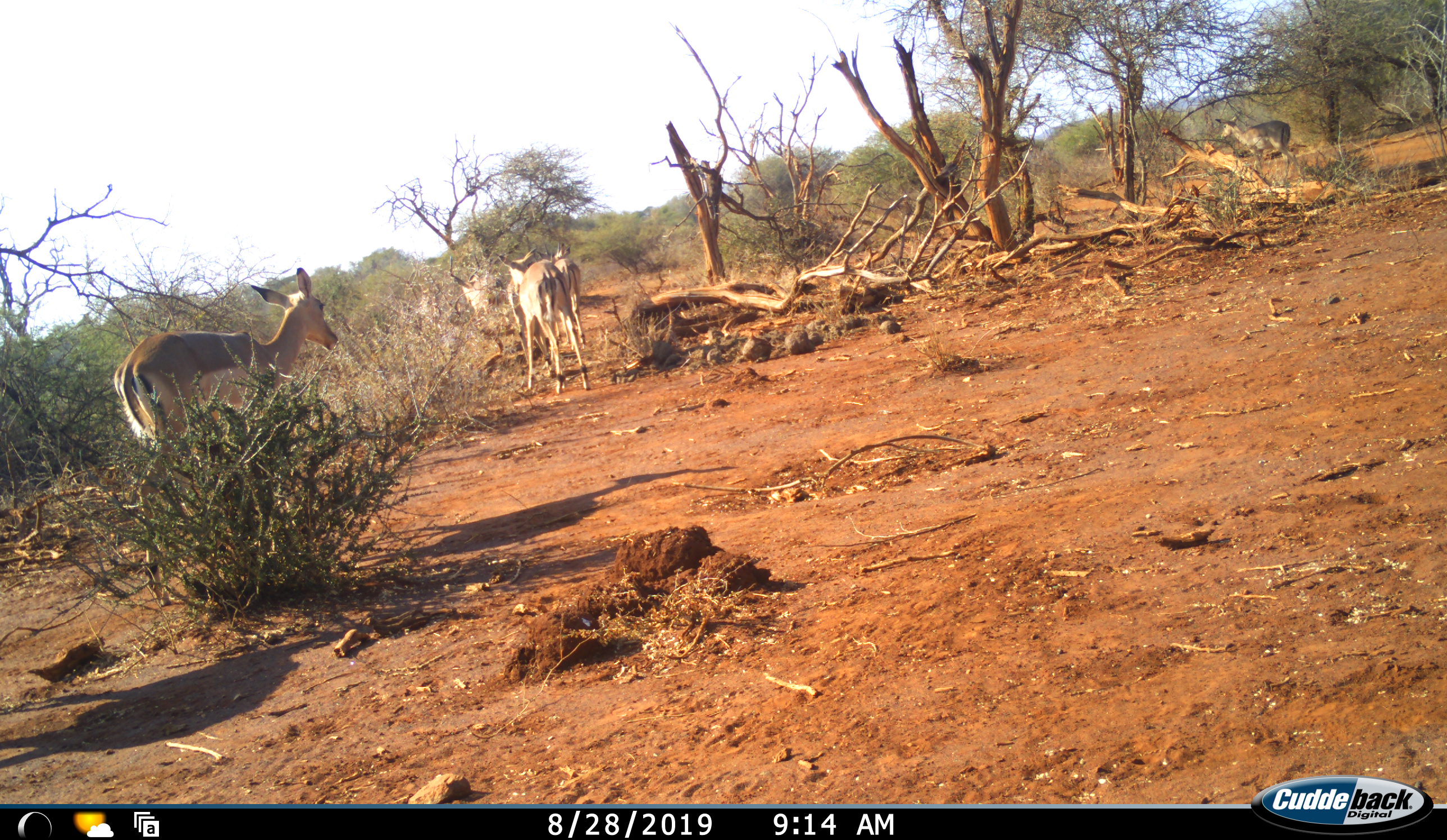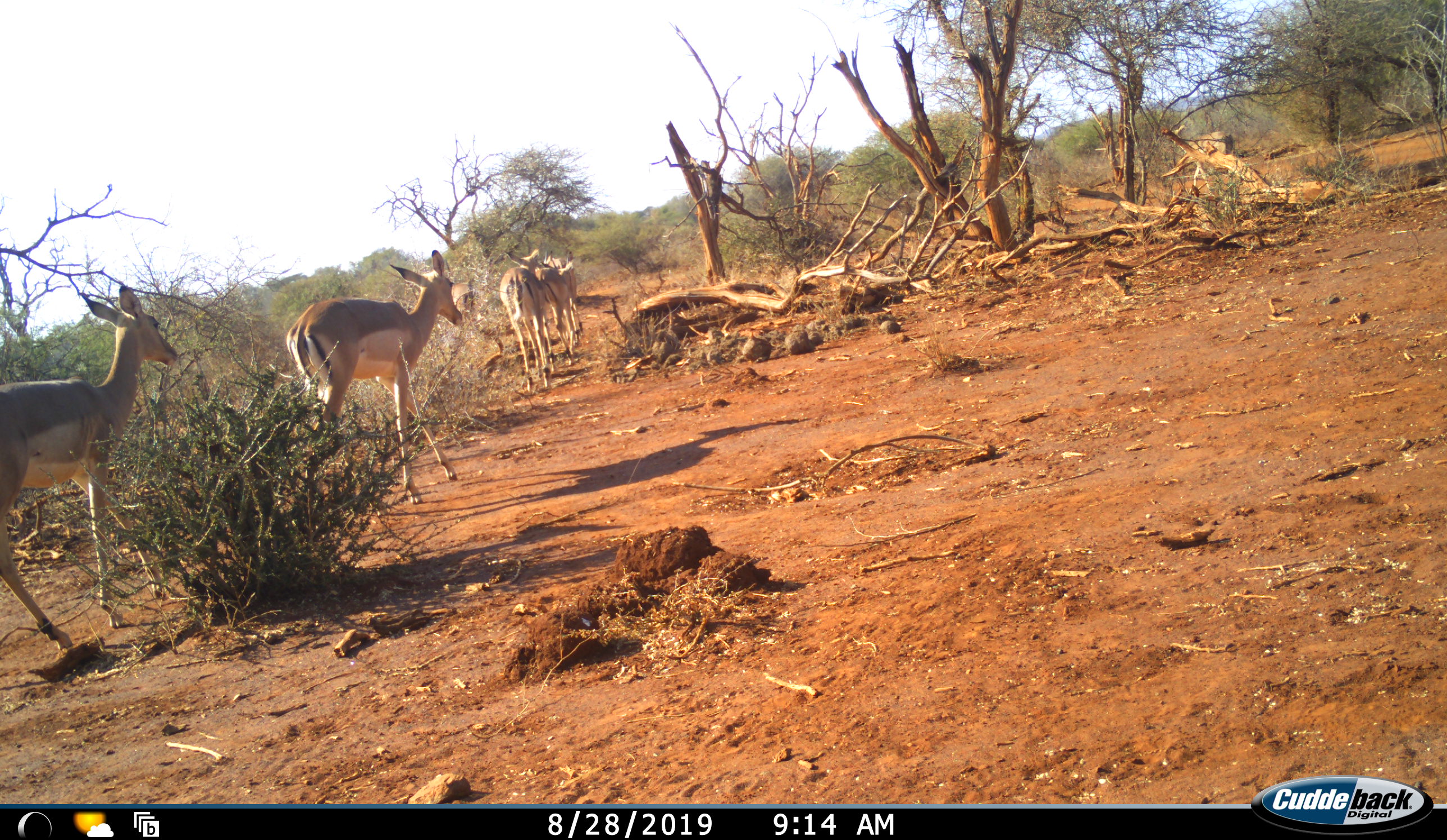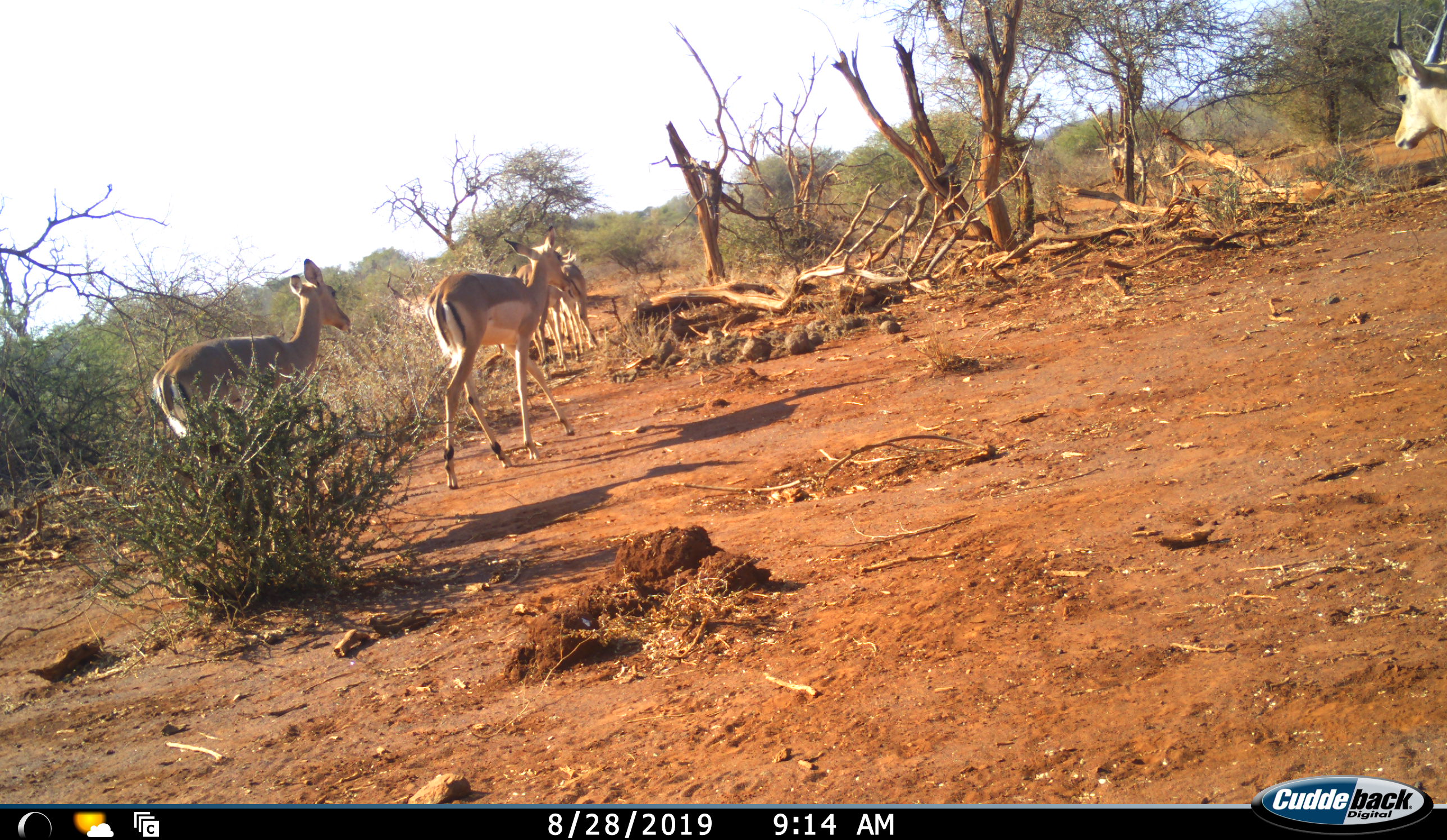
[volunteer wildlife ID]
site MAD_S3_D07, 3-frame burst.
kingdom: Animalia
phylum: Chordata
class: Mammalia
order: Artiodactyla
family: Bovidae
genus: Aepyceros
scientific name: Aepyceros melampus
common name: impala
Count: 8.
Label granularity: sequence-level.